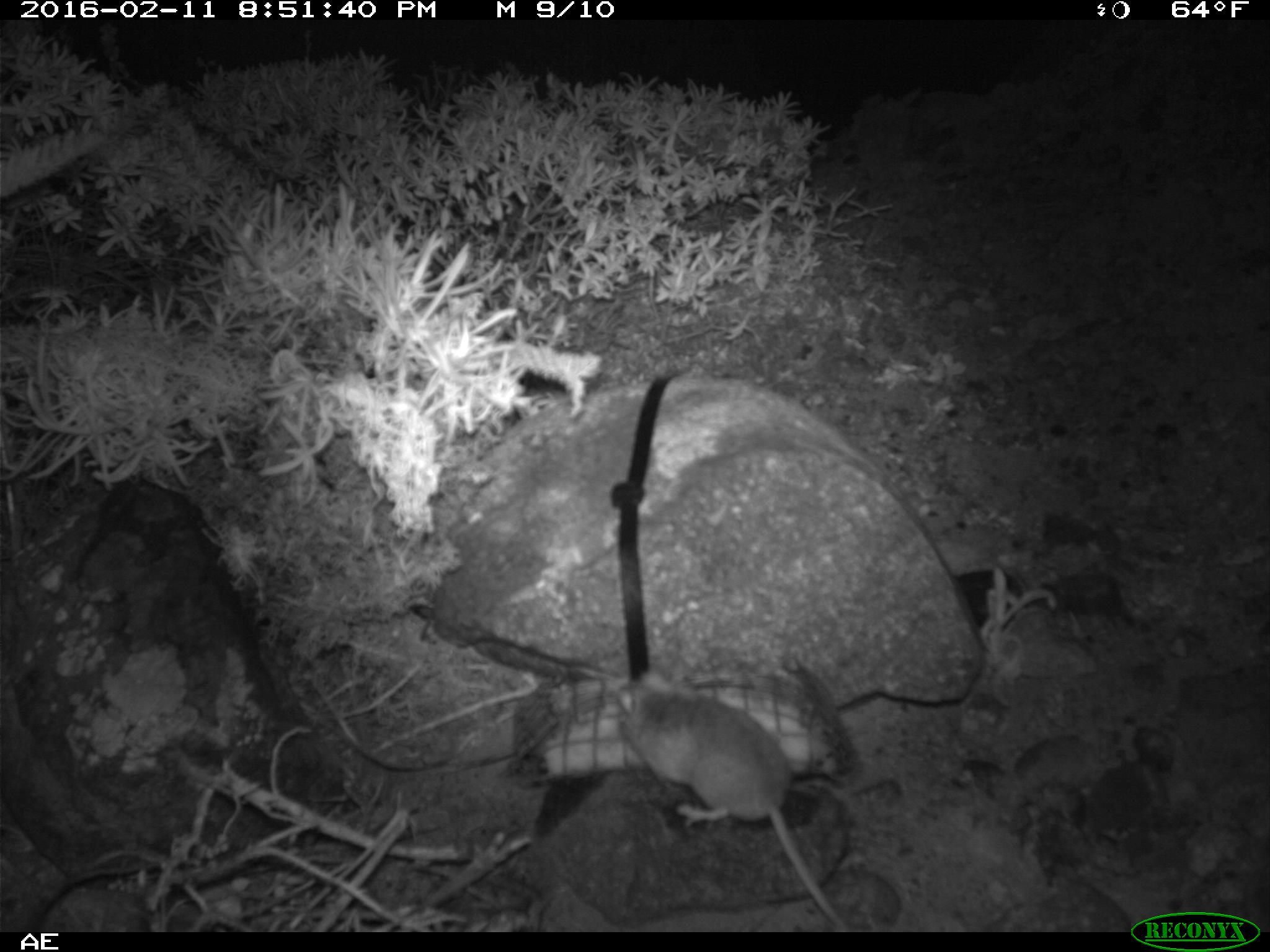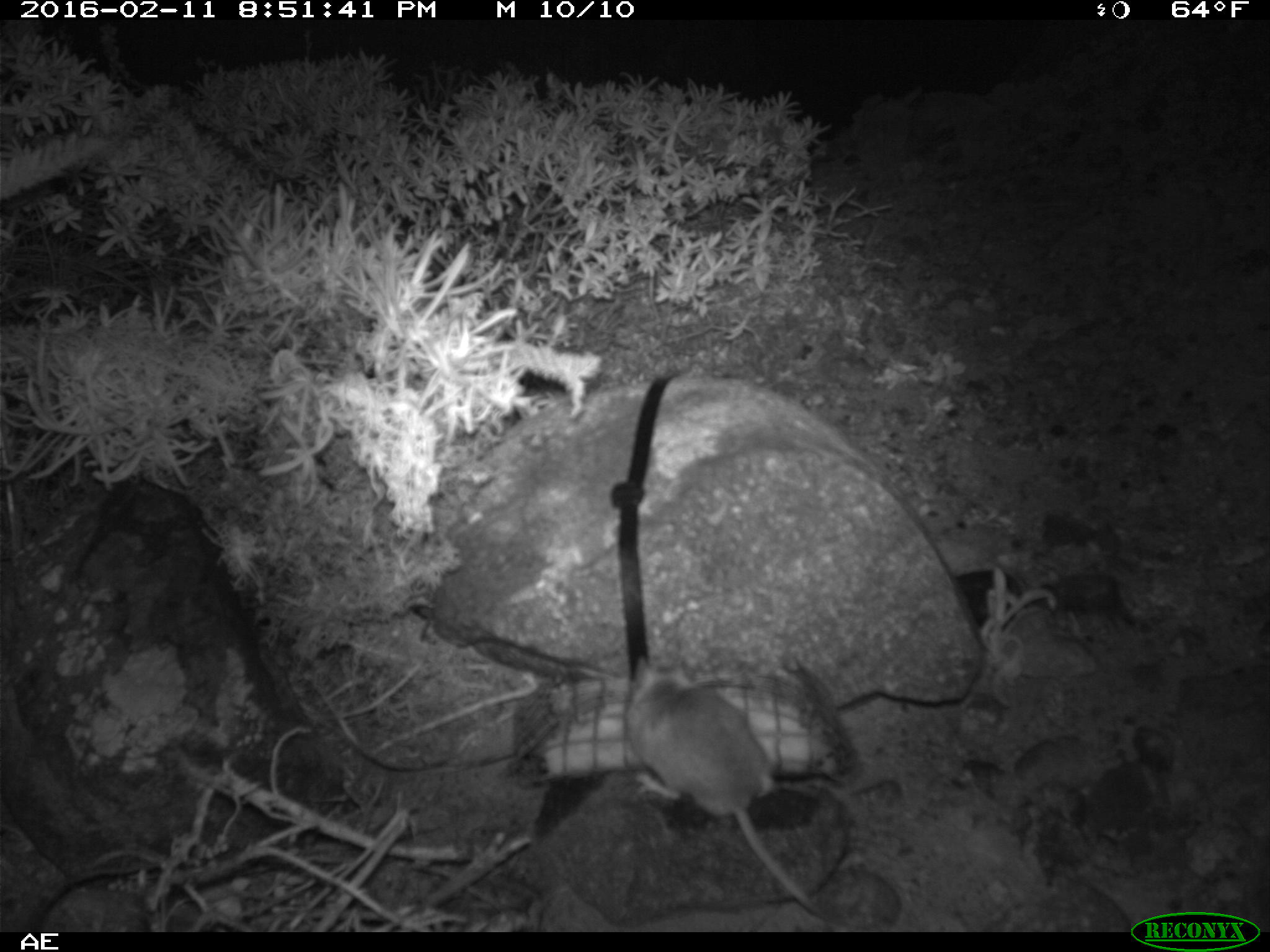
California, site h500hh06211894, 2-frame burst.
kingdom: Animalia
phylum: Chordata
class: Mammalia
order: Rodentia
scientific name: Rodentia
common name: rodent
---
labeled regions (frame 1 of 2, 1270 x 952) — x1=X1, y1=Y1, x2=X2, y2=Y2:
rodent: x1=611, y1=670, x2=848, y2=930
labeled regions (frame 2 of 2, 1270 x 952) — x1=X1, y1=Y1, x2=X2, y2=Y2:
rodent: x1=626, y1=657, x2=819, y2=915